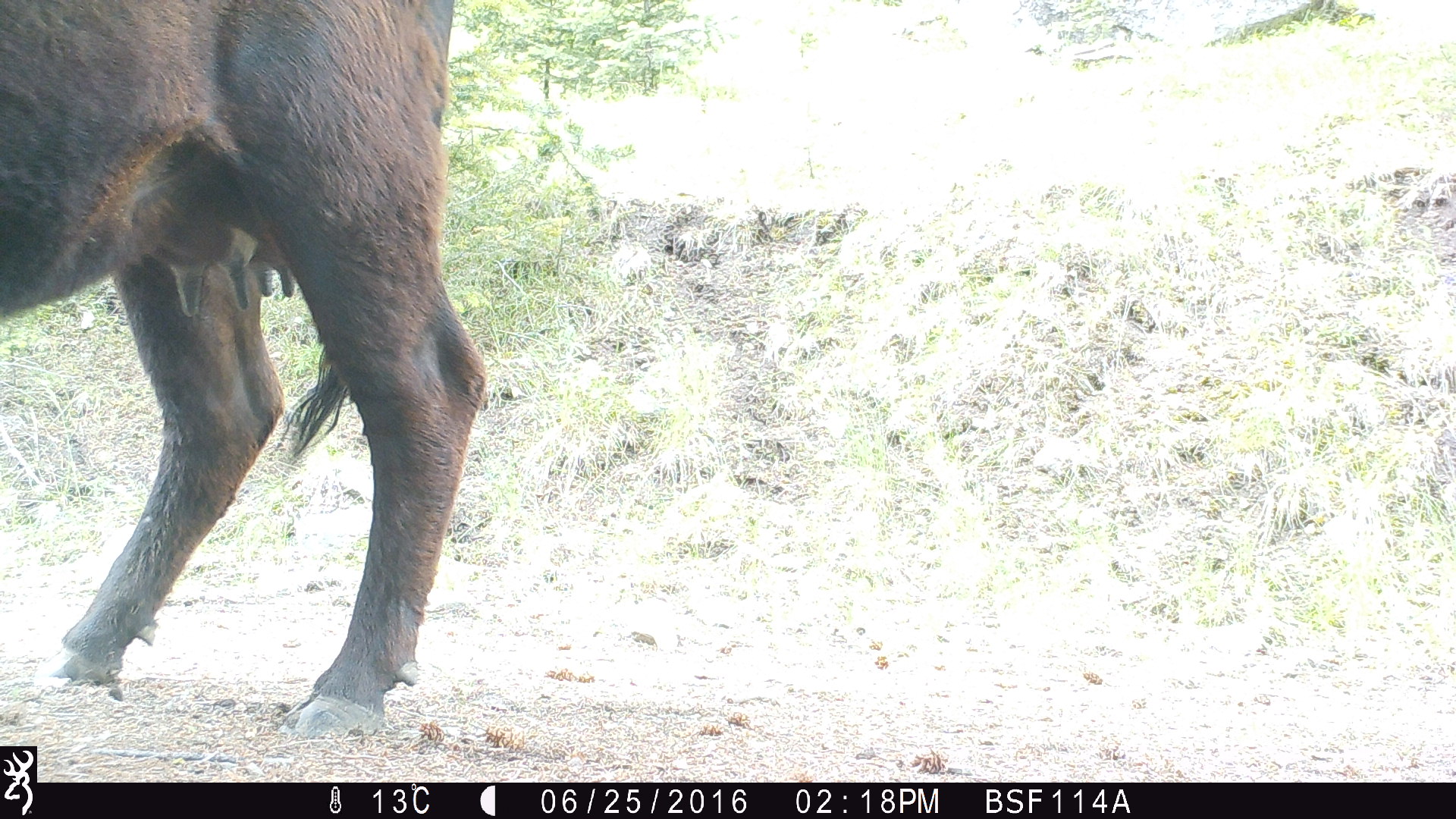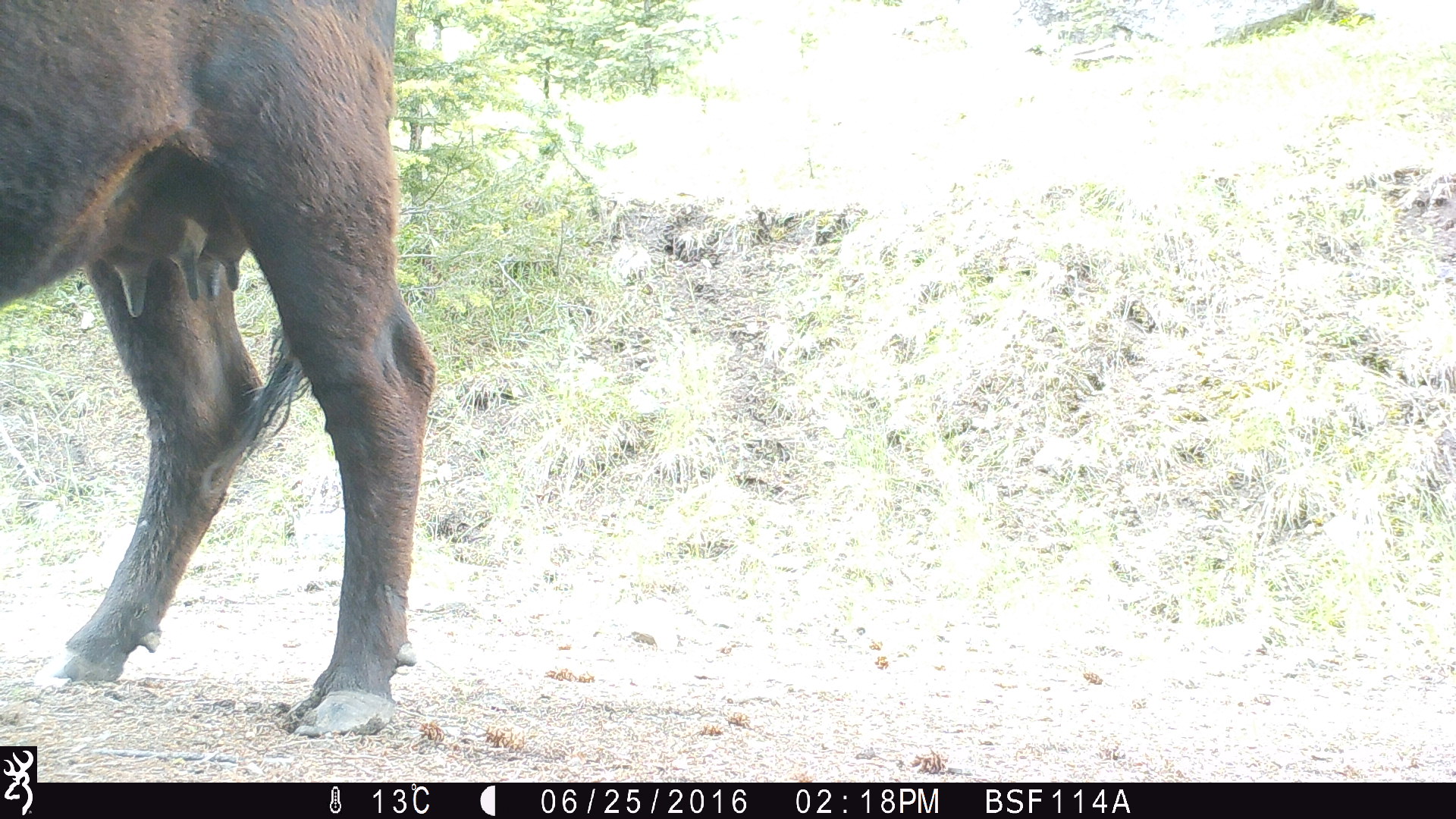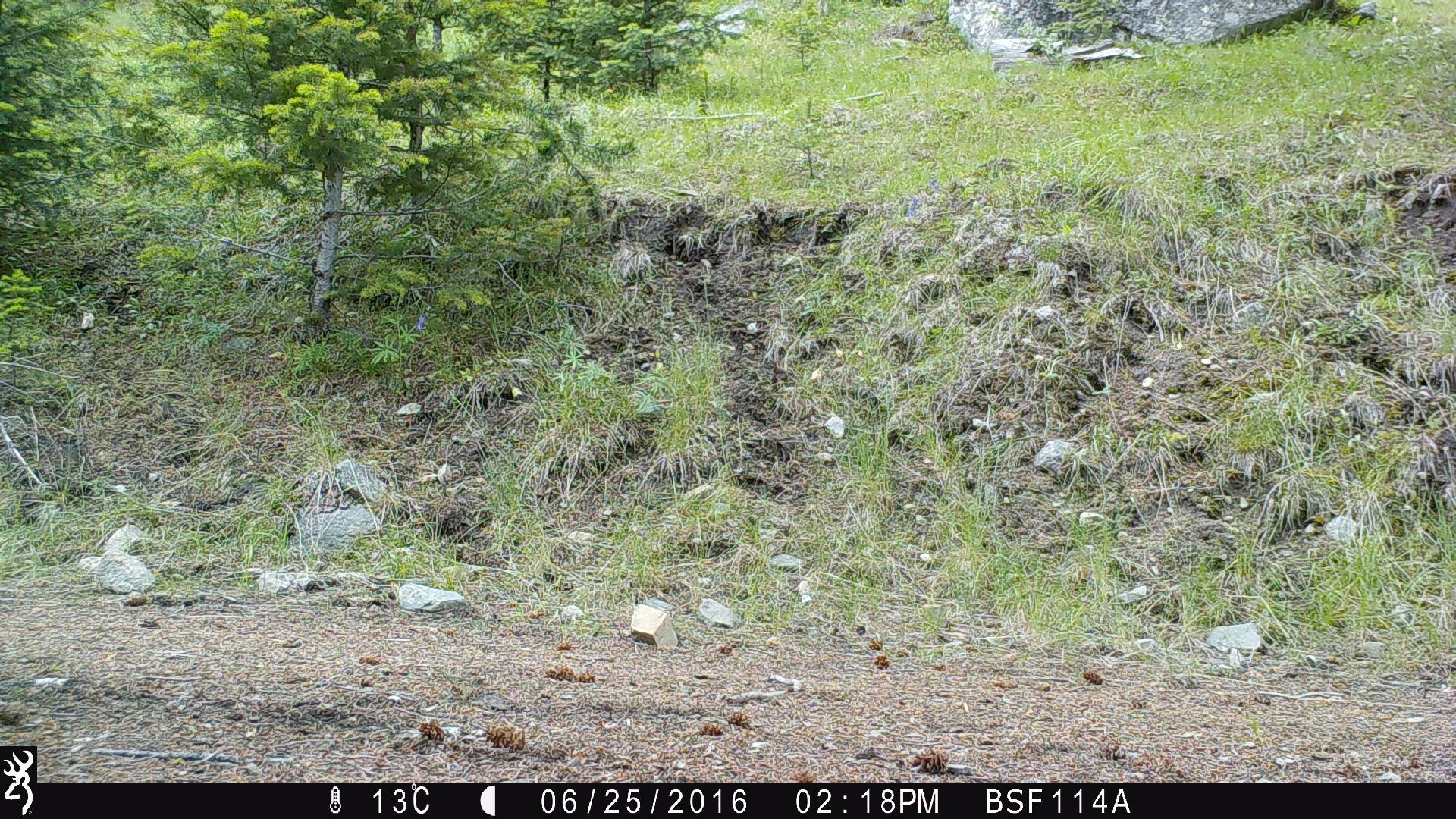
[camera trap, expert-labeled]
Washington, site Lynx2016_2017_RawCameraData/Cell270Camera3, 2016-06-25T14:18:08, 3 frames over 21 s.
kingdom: Animalia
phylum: Chordata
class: Mammalia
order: Artiodactyla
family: Bovidae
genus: Bos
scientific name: Bos taurus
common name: domestic cattle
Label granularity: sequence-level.